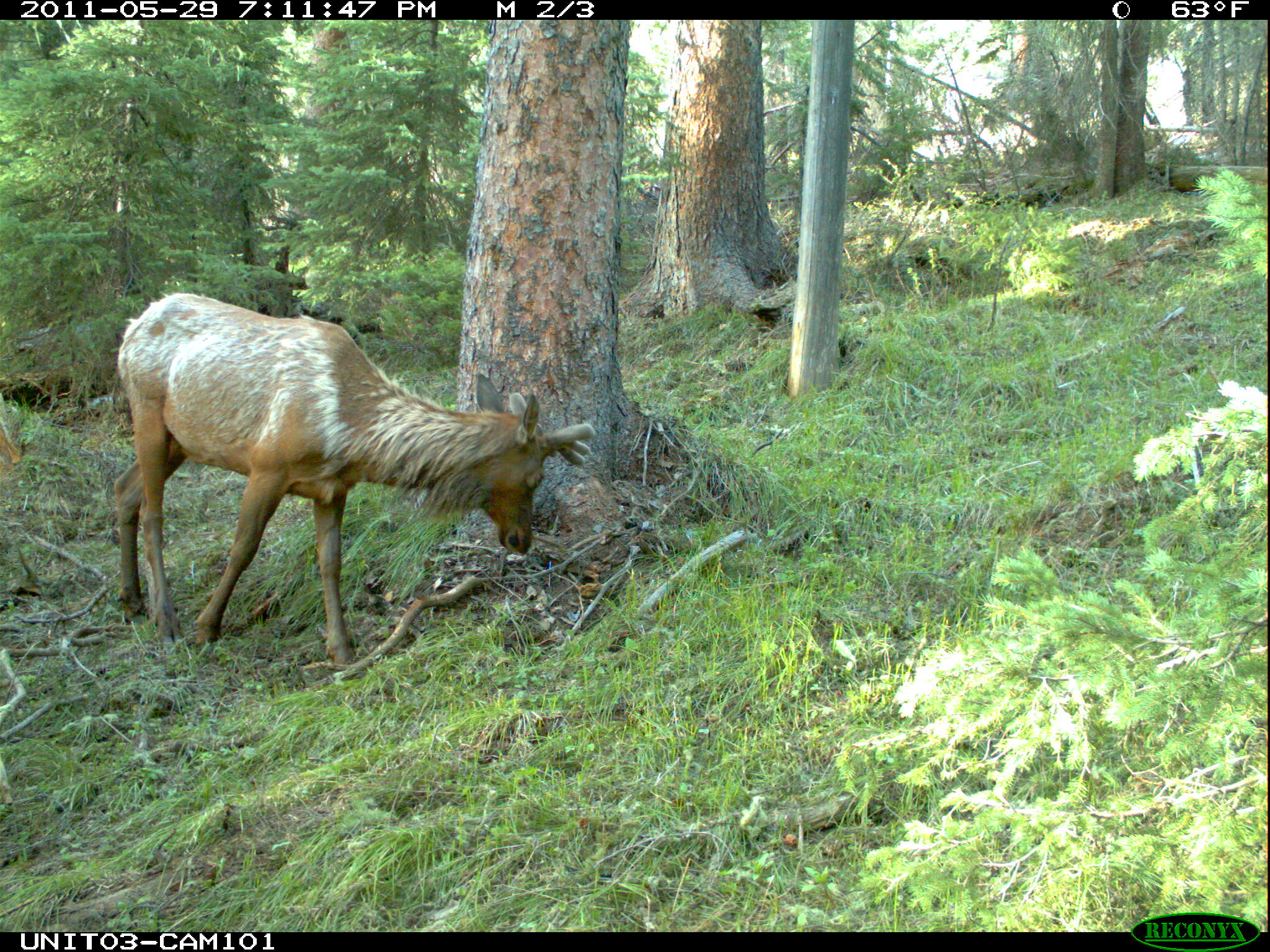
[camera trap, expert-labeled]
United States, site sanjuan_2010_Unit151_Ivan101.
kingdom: Animalia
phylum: Chordata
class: Mammalia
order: Artiodactyla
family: Cervidae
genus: Cervus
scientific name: Cervus elaphus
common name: red deer